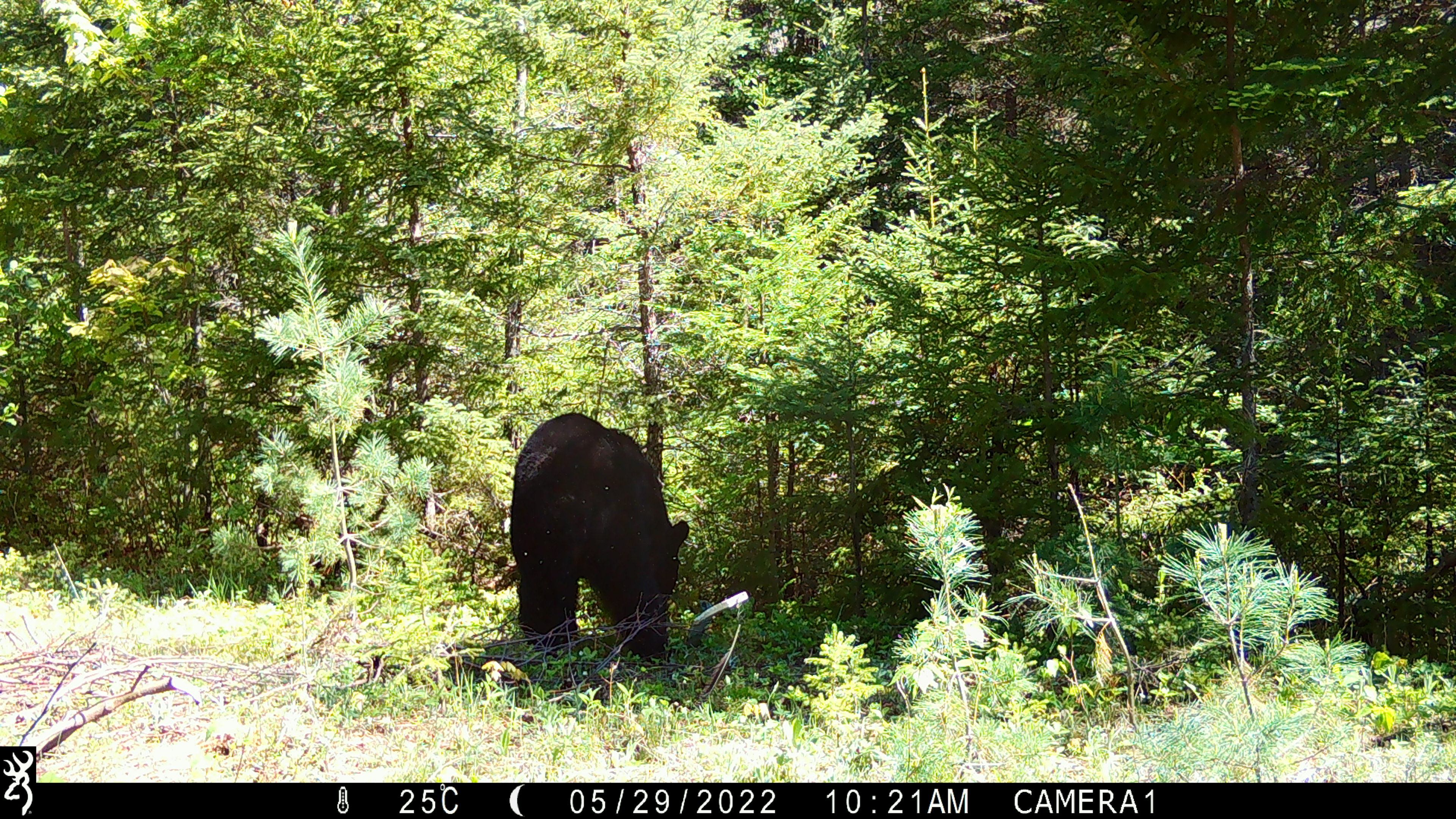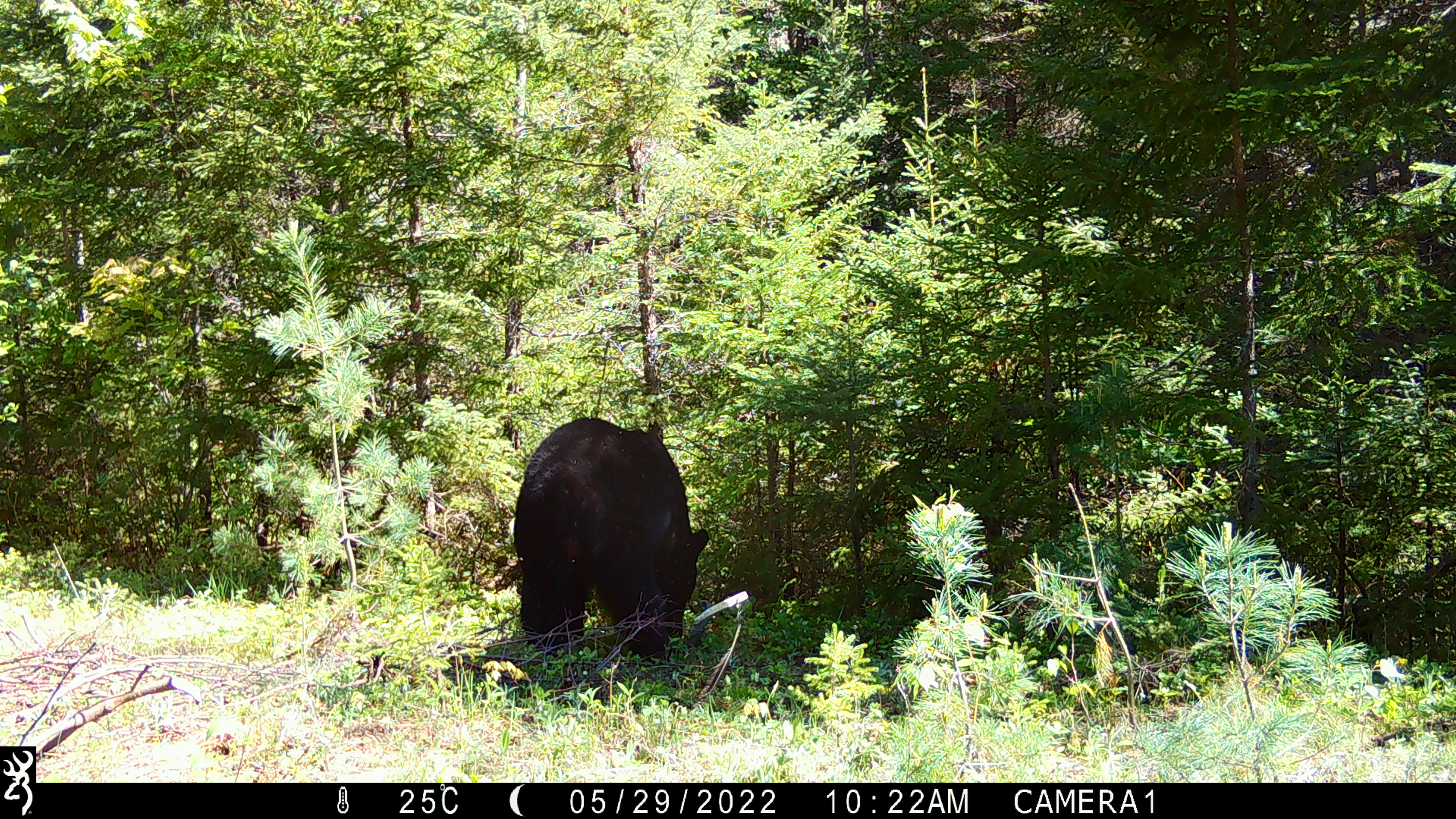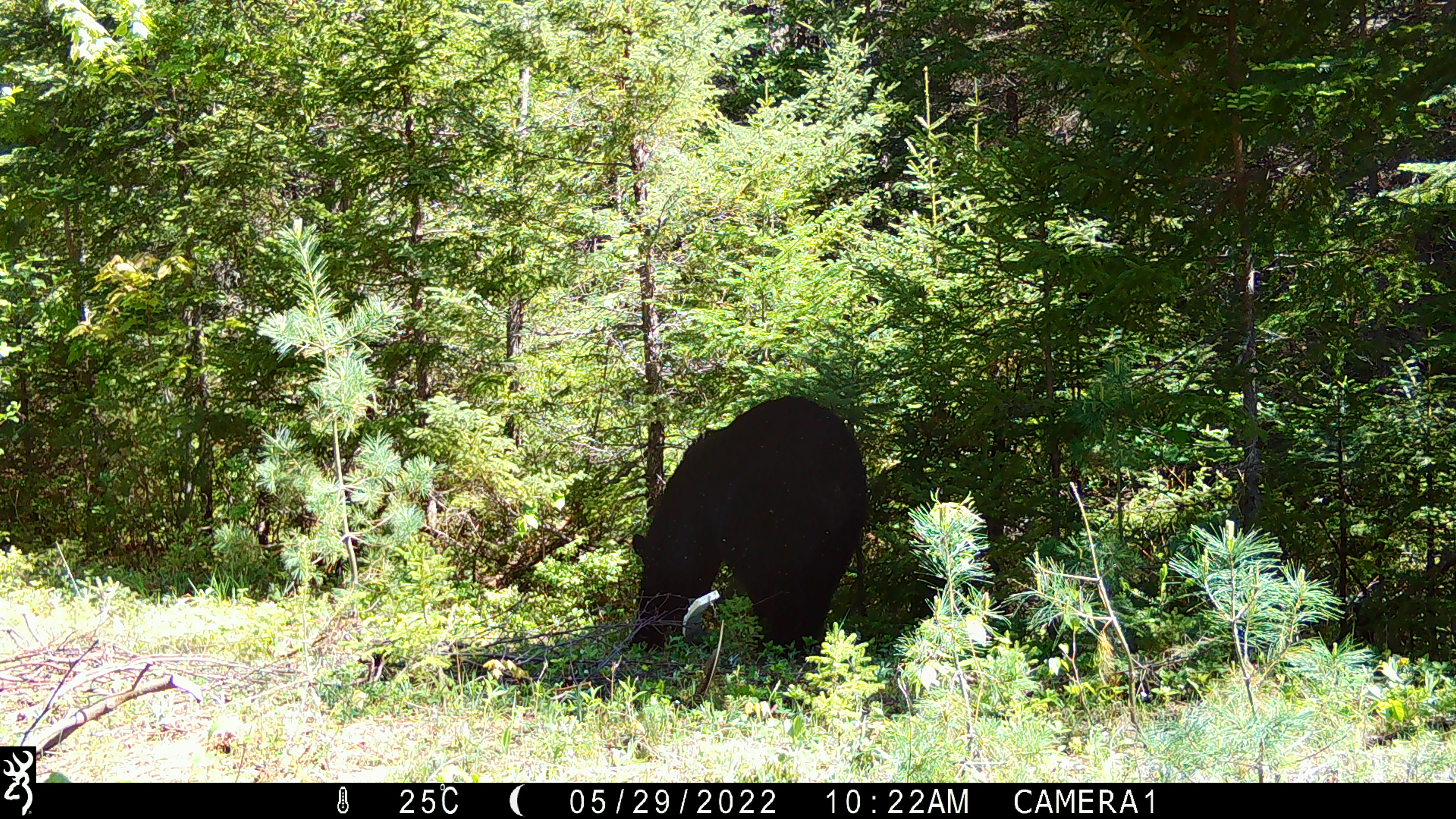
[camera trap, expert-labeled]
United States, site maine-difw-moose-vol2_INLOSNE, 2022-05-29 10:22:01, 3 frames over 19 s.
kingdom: Animalia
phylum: Chordata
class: Mammalia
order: Carnivora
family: Ursidae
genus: Ursus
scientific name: Ursus americanus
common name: black bear